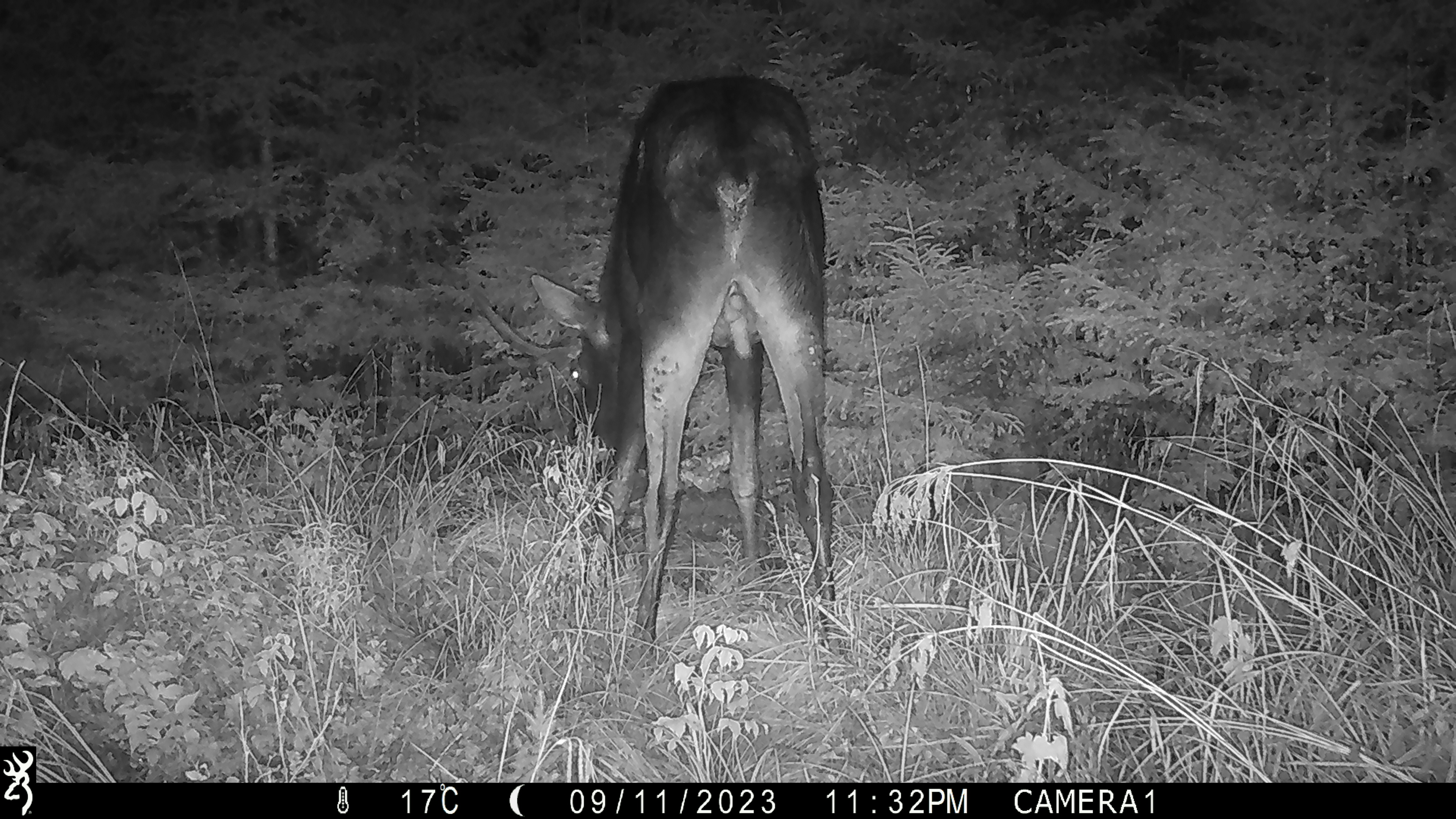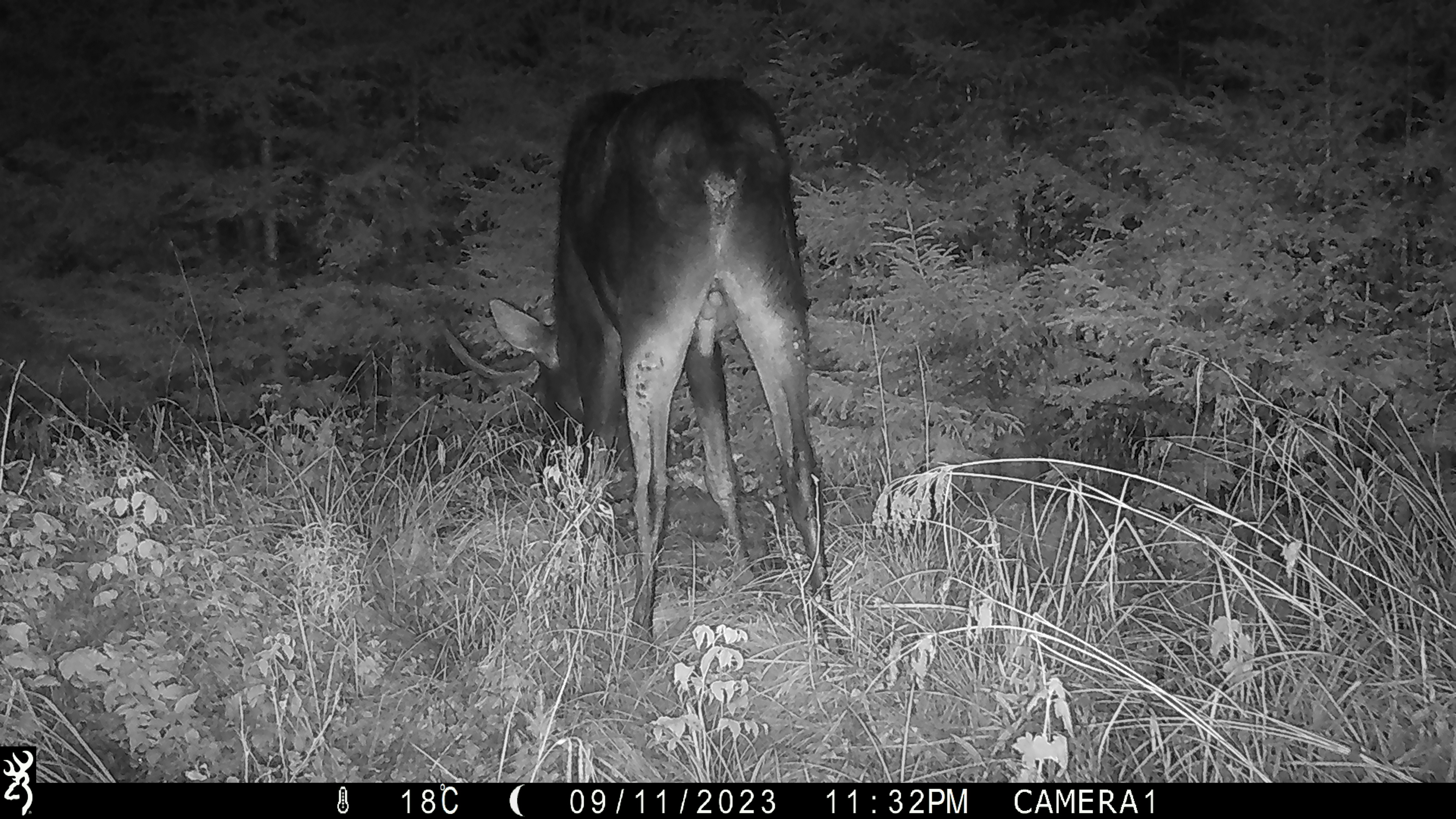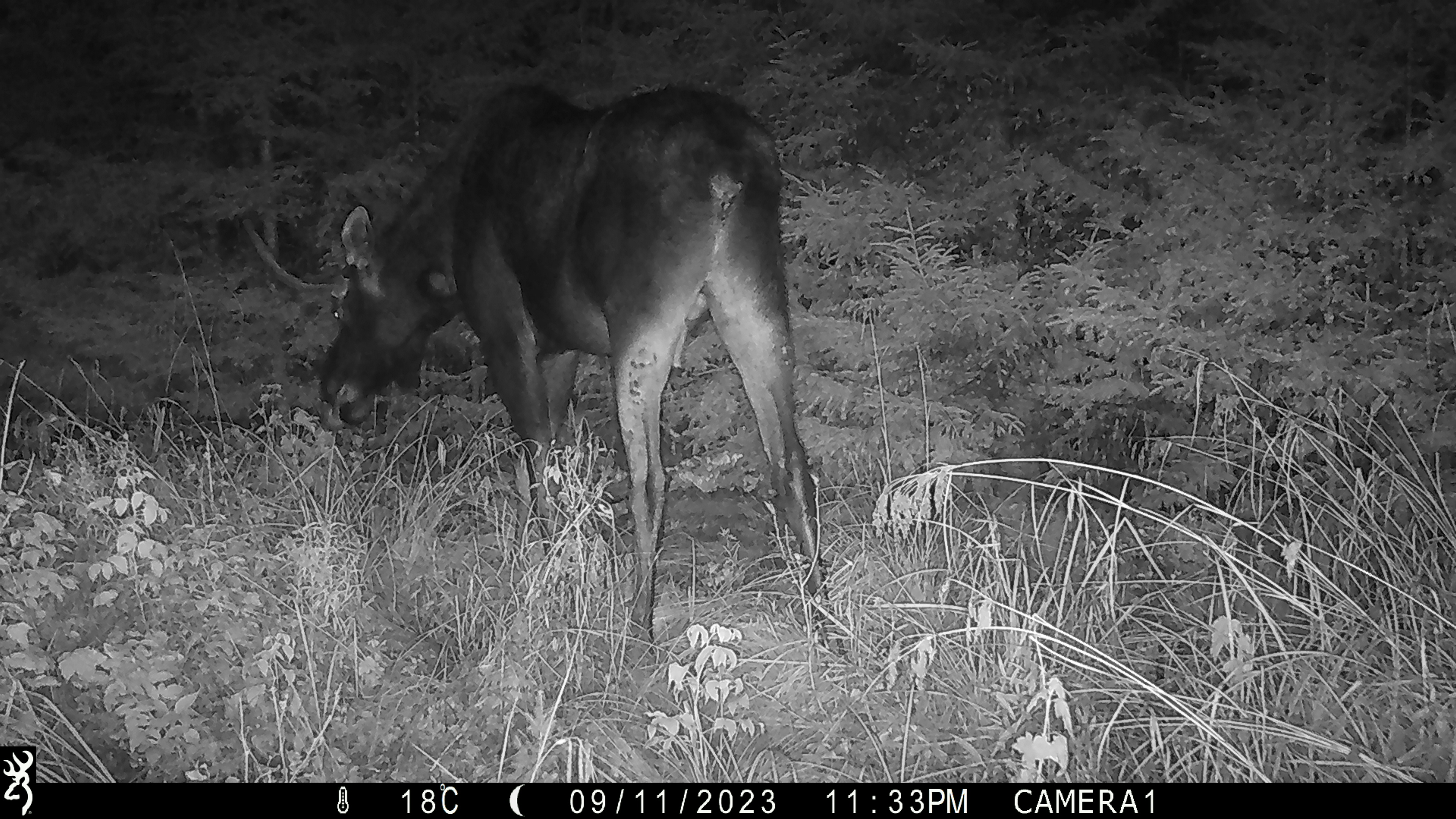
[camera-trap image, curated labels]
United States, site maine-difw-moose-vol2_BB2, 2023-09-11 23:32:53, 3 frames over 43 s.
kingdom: Animalia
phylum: Chordata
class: Mammalia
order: Artiodactyla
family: Cervidae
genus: Alces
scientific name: Alces alces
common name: moose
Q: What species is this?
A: Moose (Alces alces).